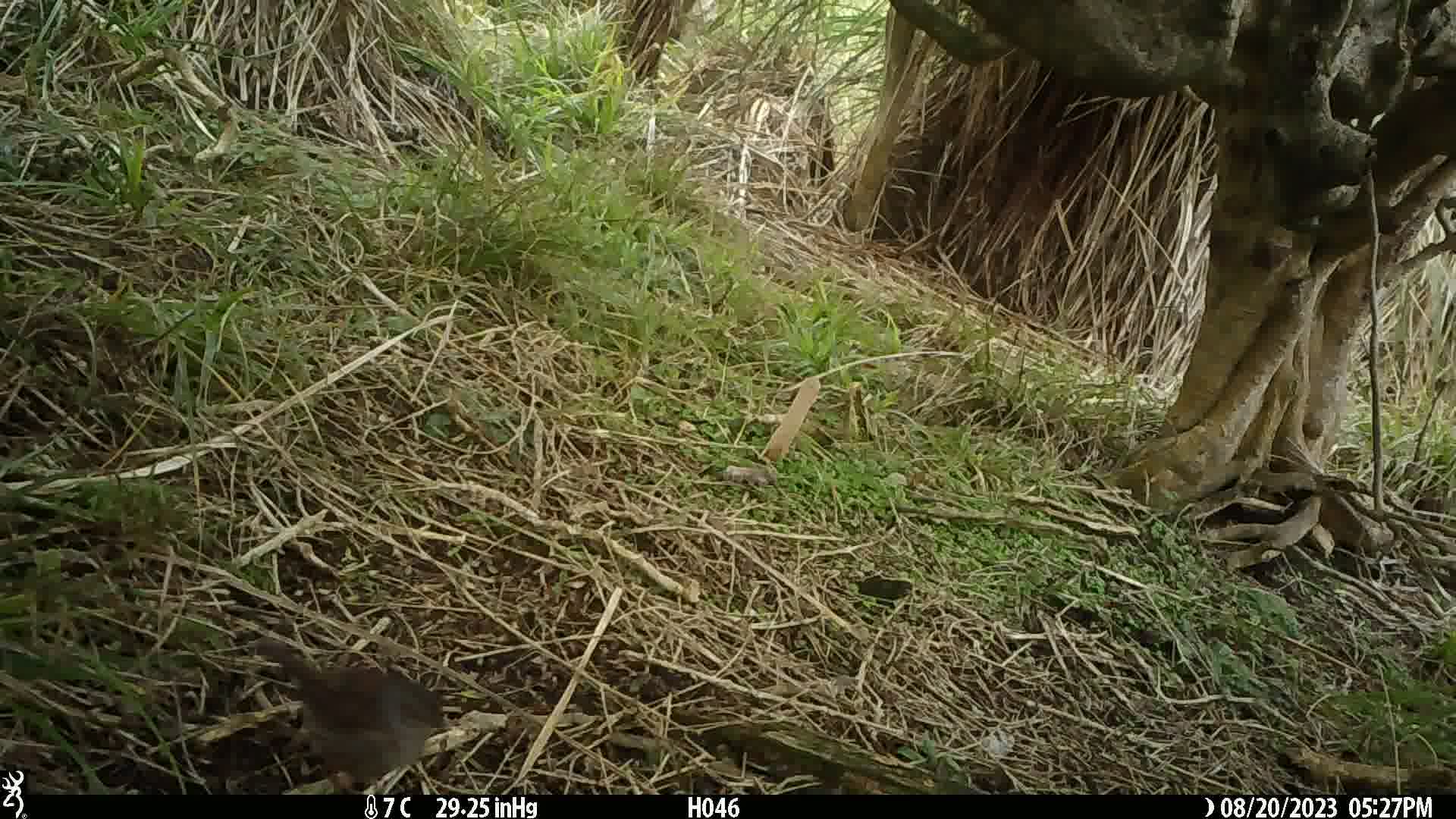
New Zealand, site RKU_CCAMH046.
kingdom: Animalia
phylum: Chordata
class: Aves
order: Passeriformes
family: Prunellidae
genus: Prunella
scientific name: Prunella modularis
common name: dunnock